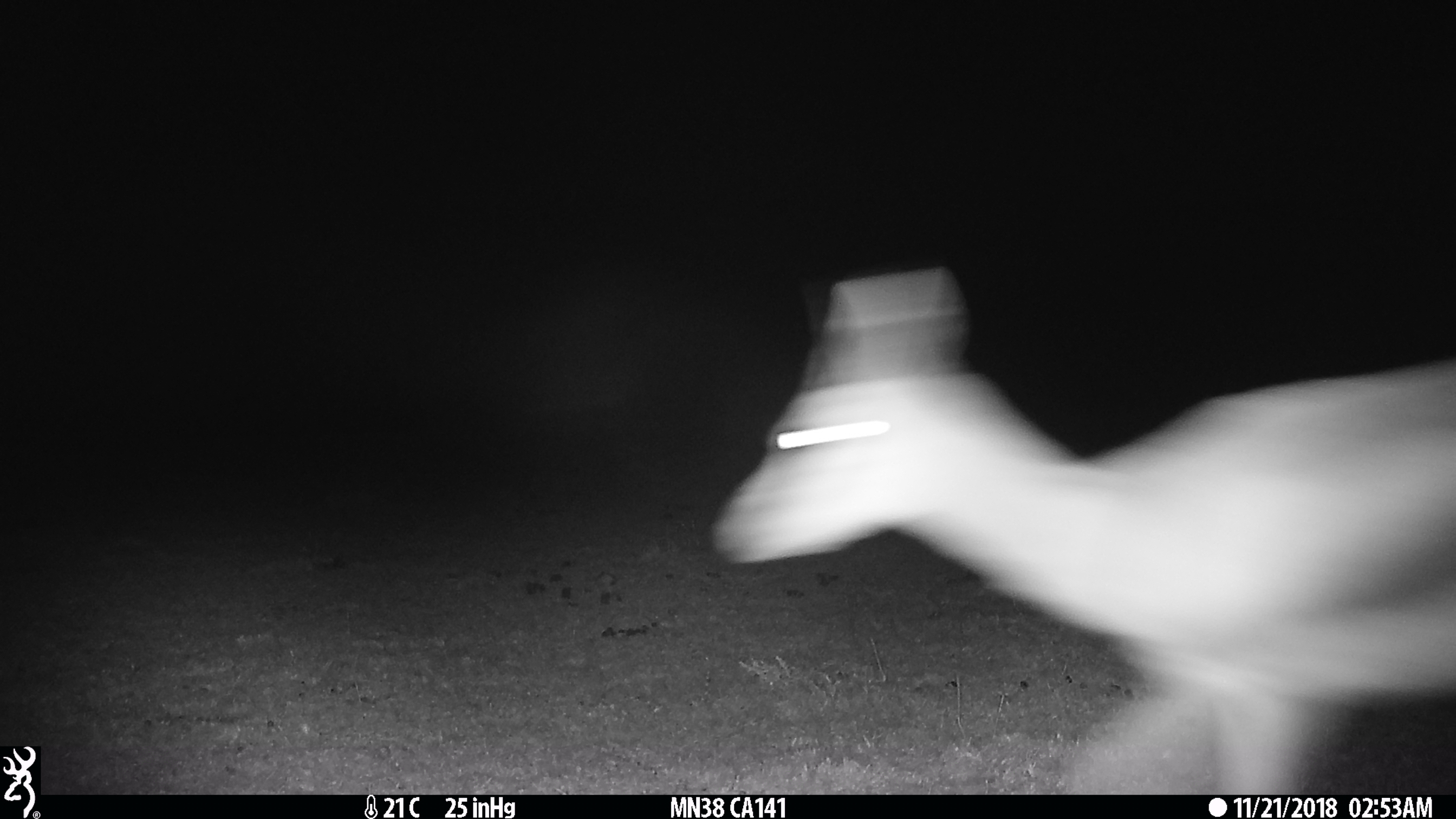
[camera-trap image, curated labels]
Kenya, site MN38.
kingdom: Animalia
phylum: Chordata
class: Mammalia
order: Artiodactyla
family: Bovidae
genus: Eudorcas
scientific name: Eudorcas thomsonii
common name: thomon's gazelle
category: gazelle thomsons